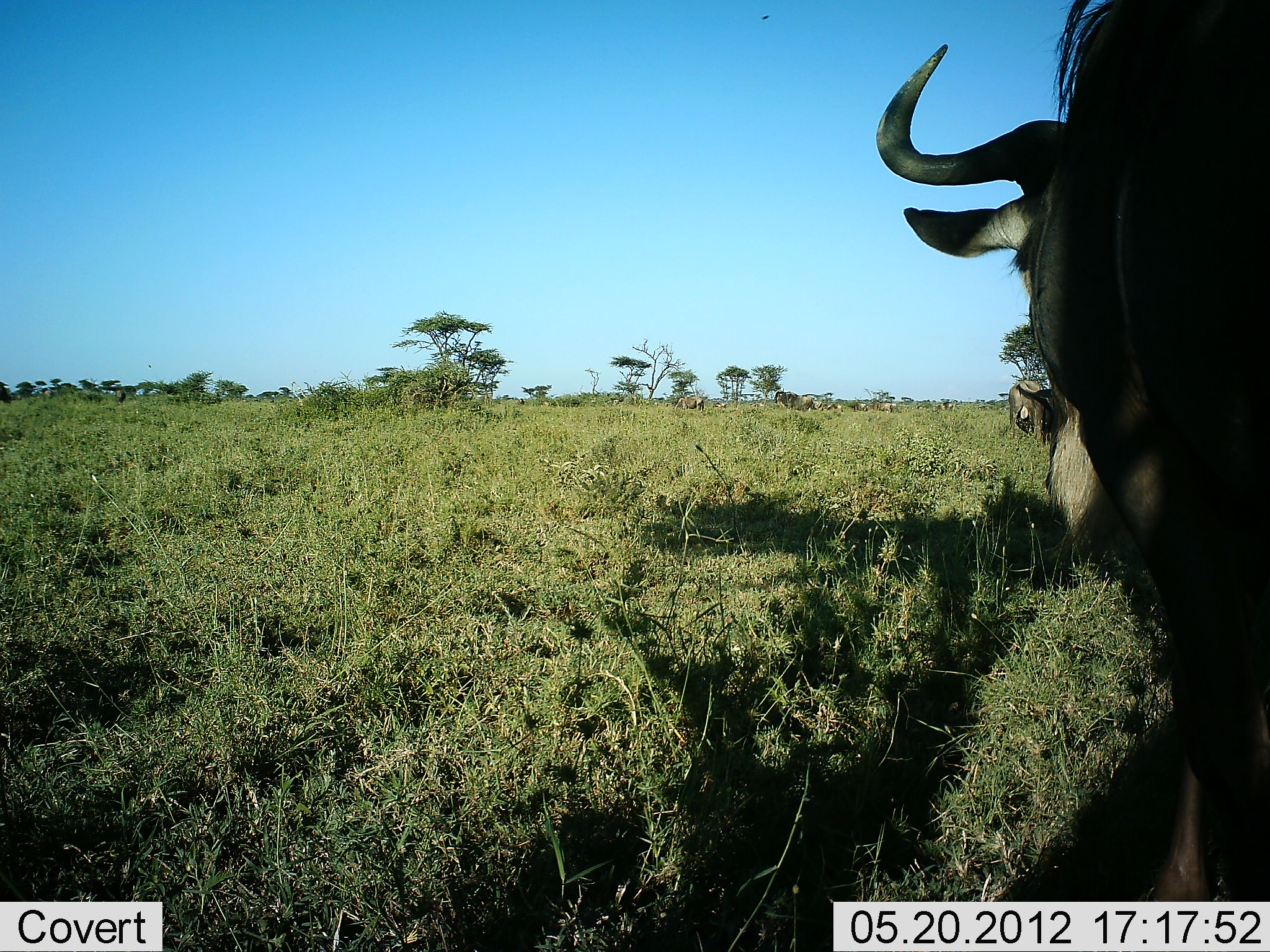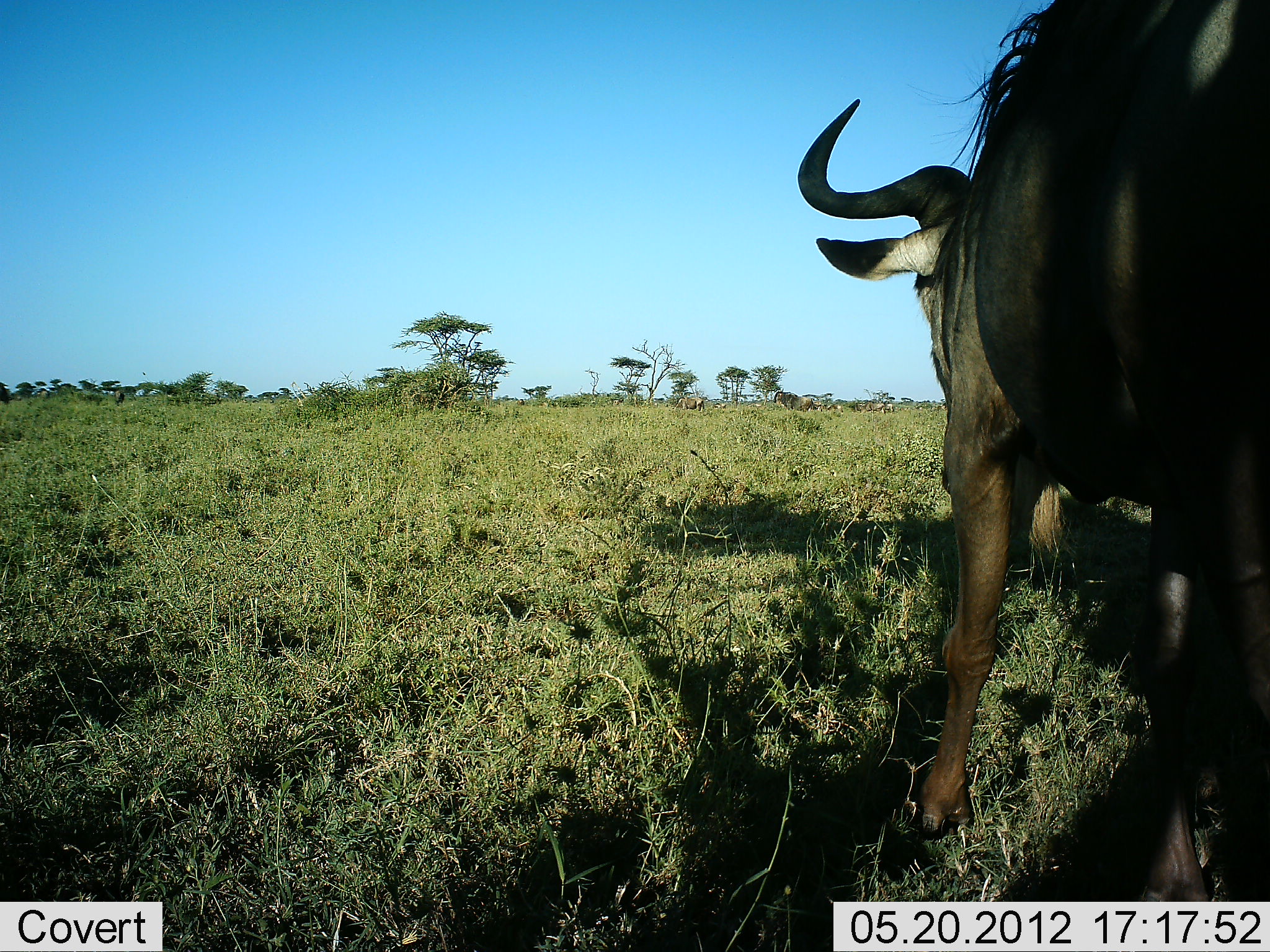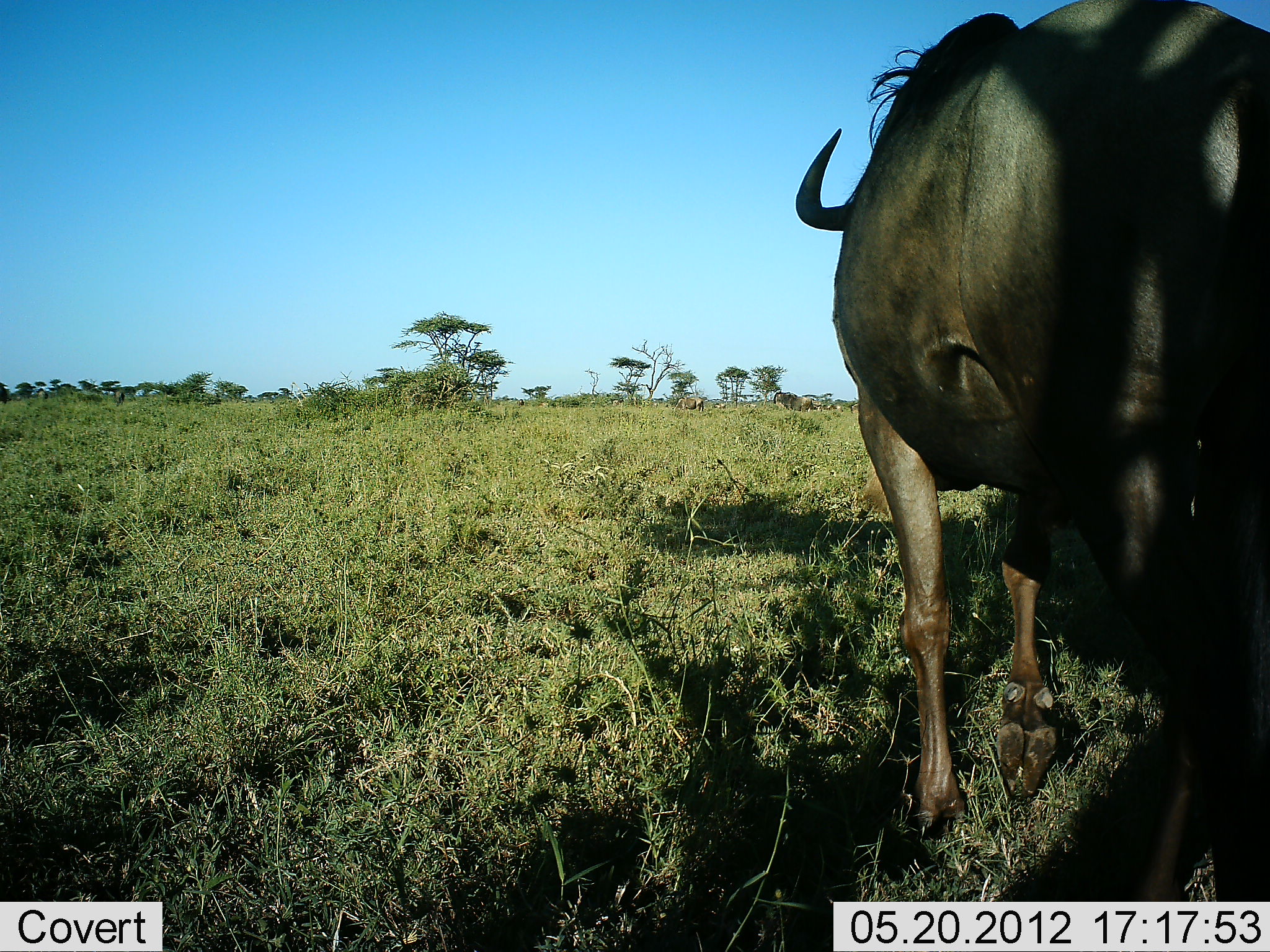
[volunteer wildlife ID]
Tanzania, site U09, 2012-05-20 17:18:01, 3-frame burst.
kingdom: Animalia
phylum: Chordata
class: Mammalia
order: Artiodactyla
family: Bovidae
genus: Connochaetes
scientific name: Connochaetes taurinus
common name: blue wildebeest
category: wildebeest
Wildebeest (blue wildebeest) (Connochaetes taurinus), count 1. Behavior (volunteer vote fractions): standing 40%, resting 0%, moving 60%, interacting 0%. Young present (vote fraction): 0%. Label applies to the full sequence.